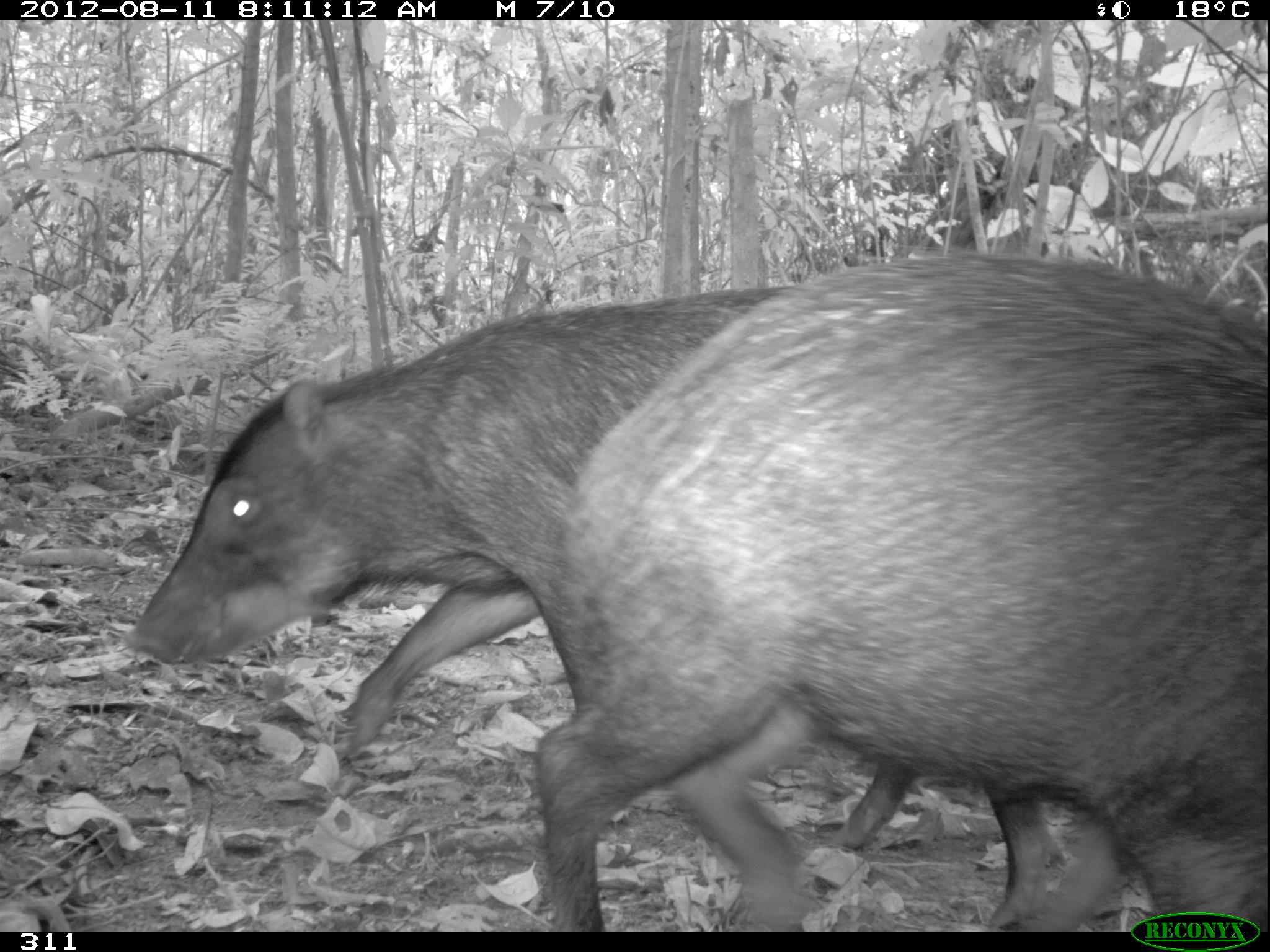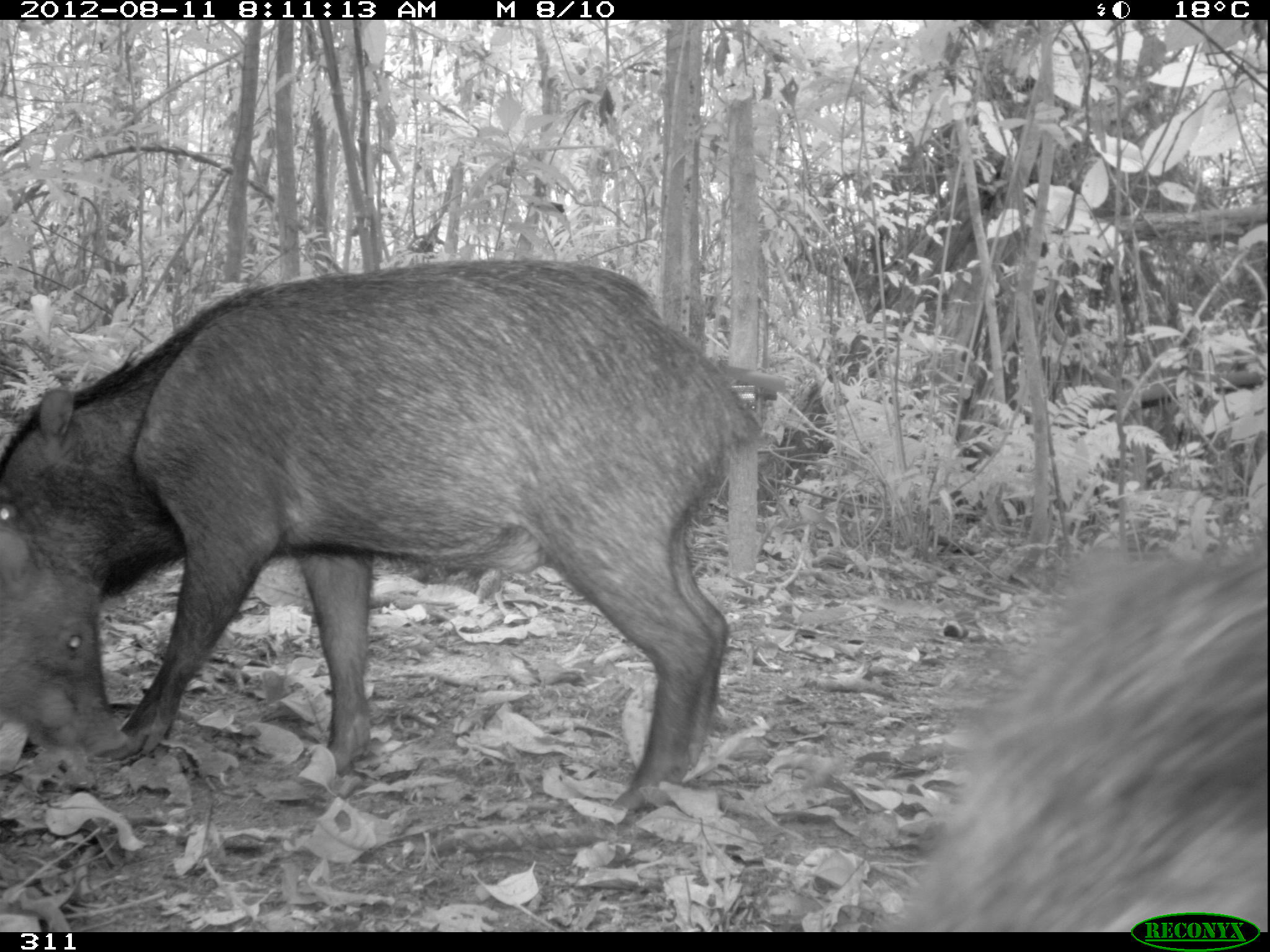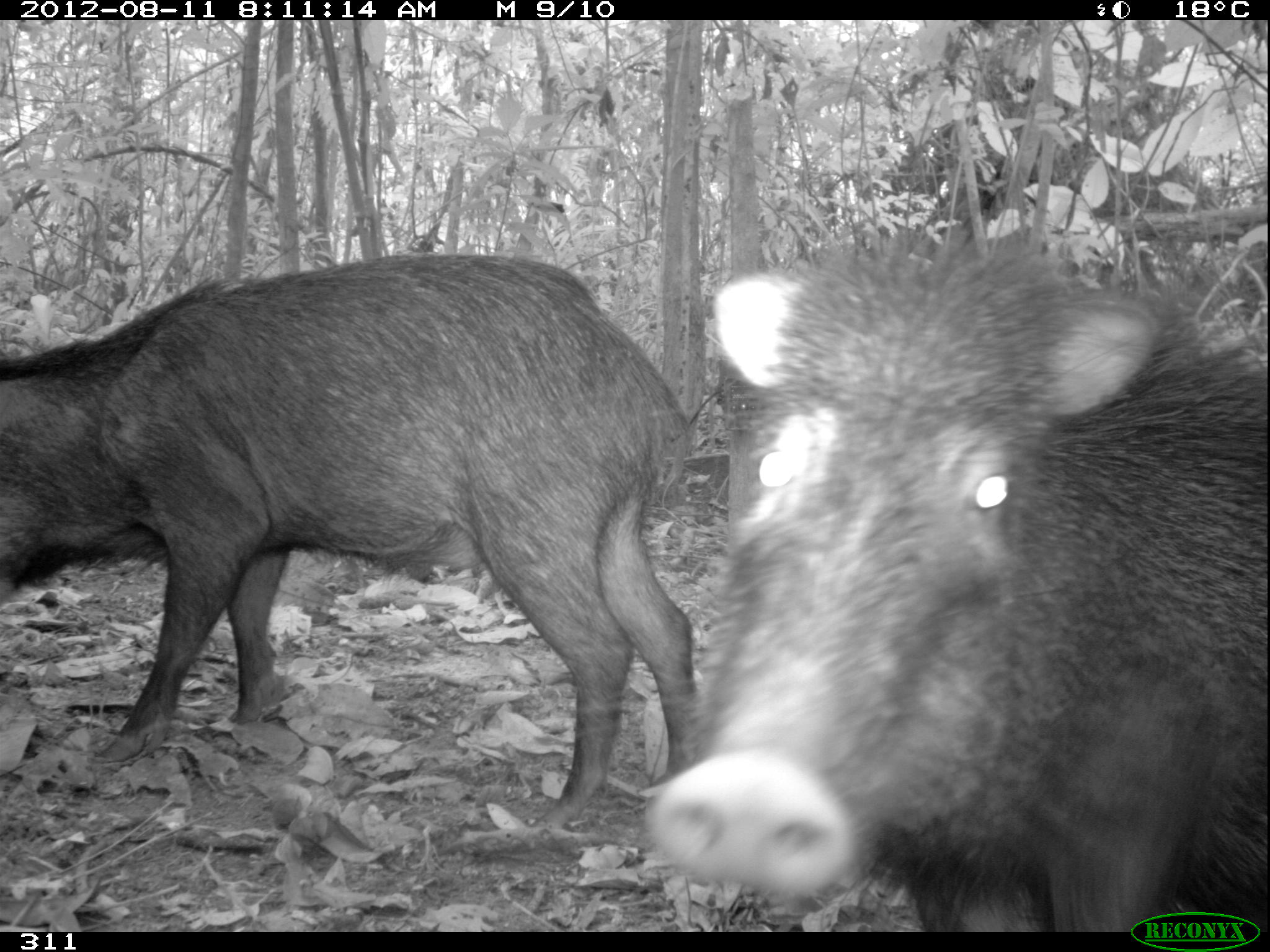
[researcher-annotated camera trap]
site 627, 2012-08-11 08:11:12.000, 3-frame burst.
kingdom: Animalia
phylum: Chordata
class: Mammalia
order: Artiodactyla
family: Tayassuidae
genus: Tayassu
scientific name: Tayassu pecari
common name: white-lipped peccary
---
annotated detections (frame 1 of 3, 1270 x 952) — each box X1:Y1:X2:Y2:
tayassu pecari: 525:242:1270:932; 118:278:810:758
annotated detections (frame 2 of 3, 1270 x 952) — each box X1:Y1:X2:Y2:
tayassu pecari: 0:252:762:808; 894:535:1270:932; 2:516:131:777